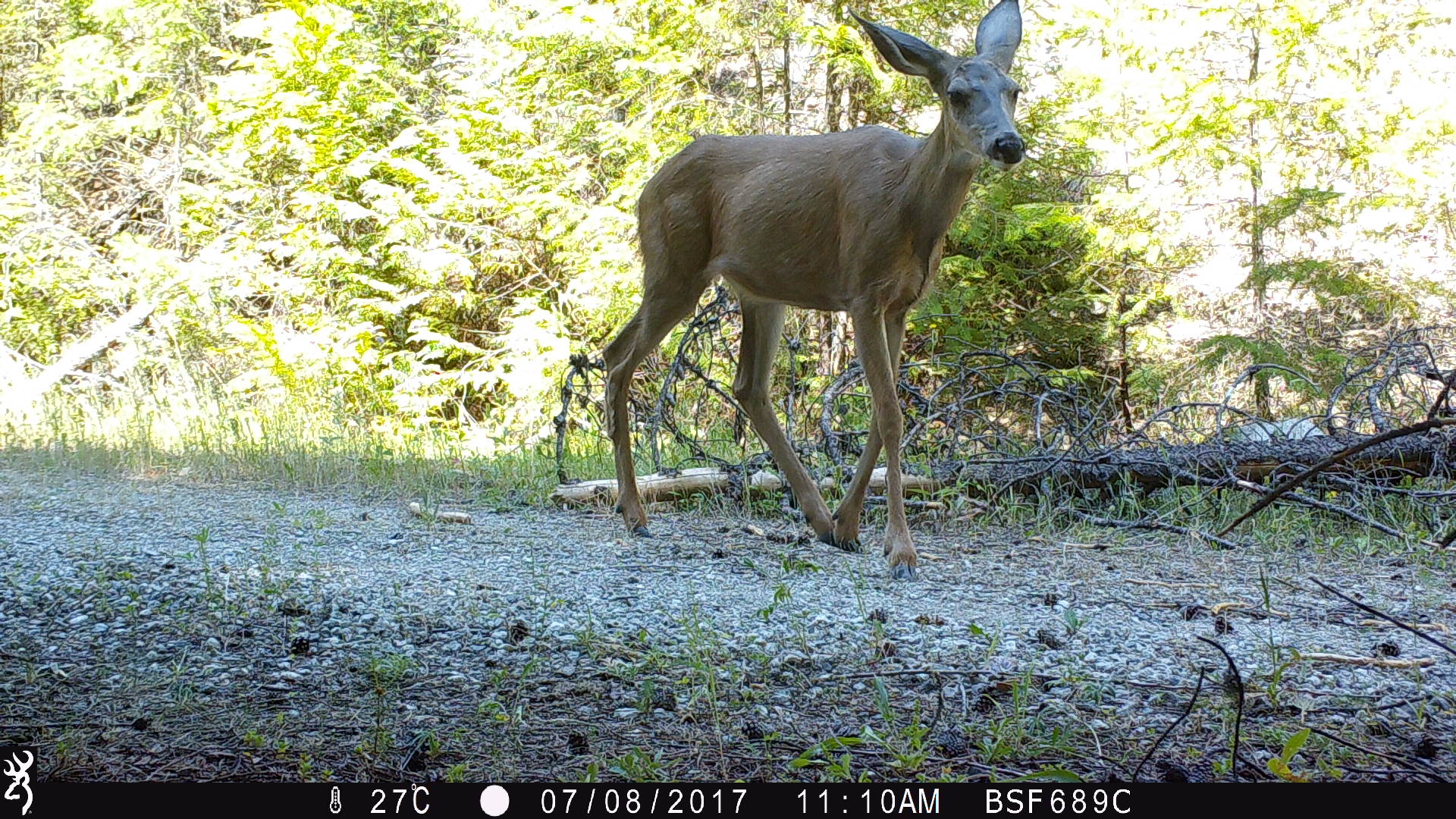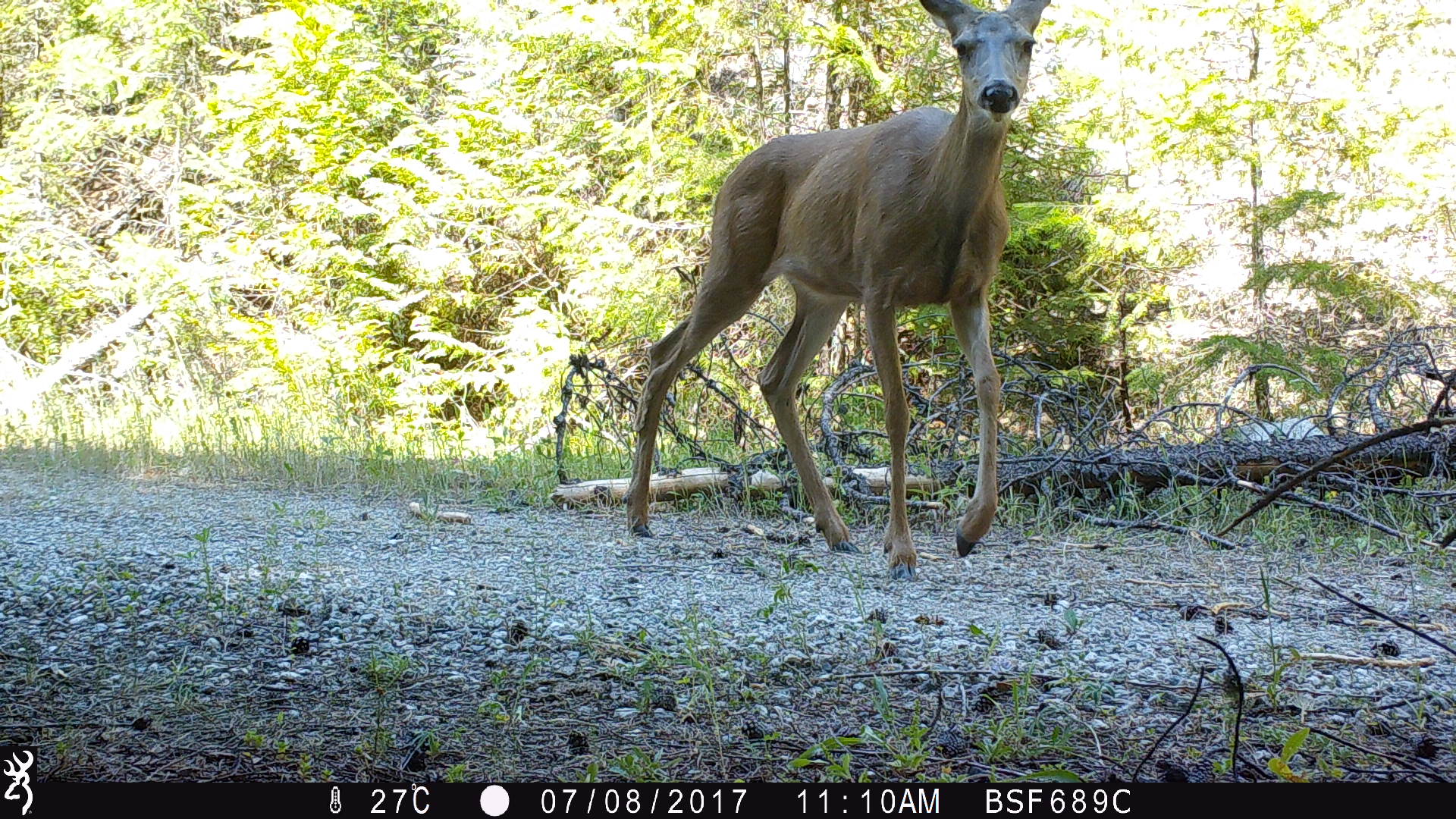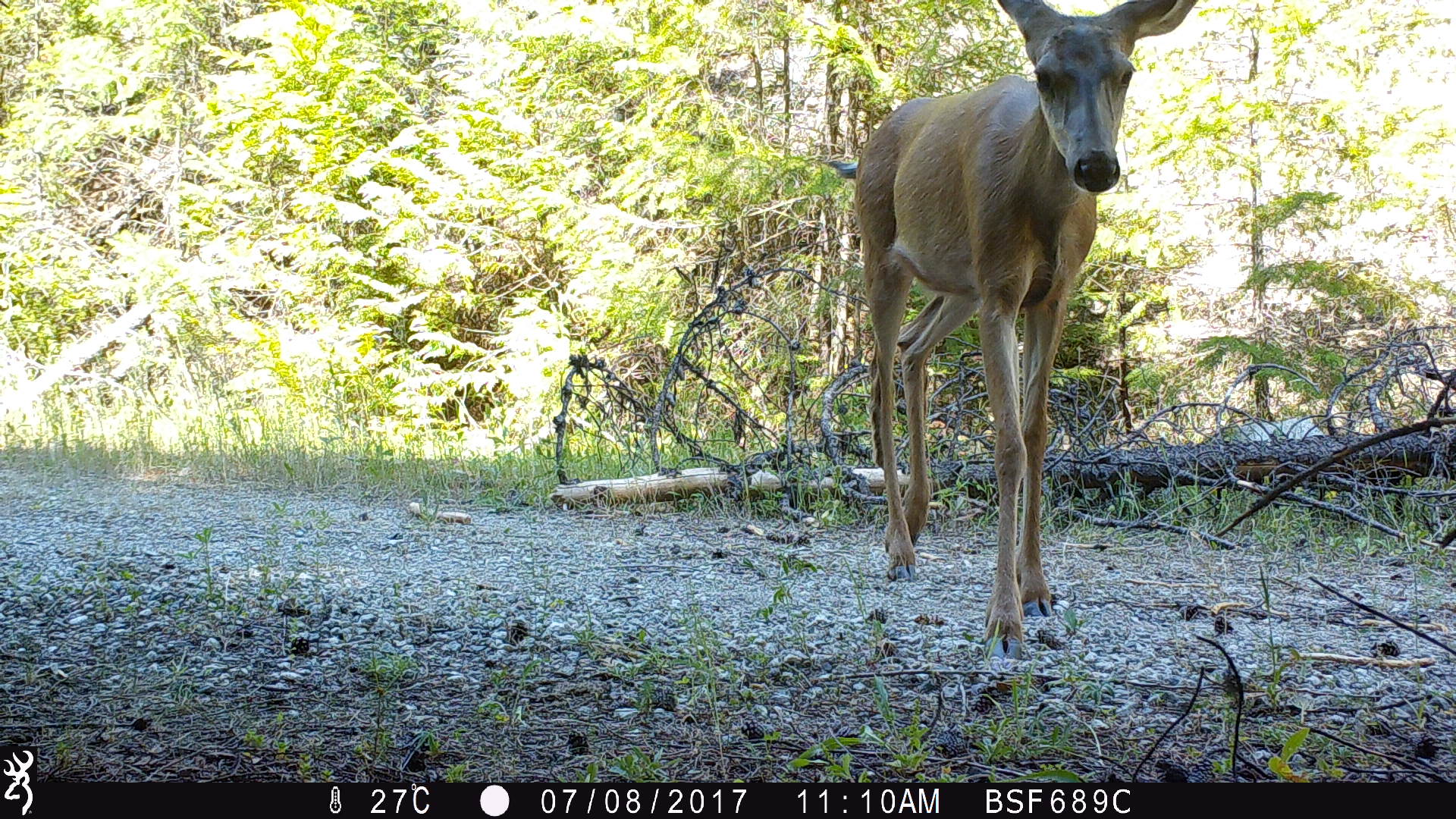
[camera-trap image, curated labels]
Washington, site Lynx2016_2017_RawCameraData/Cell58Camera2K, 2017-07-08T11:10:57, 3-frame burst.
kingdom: Animalia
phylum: Chordata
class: Mammalia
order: Artiodactyla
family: Cervidae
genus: Odocoileus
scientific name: Odocoileus hemionus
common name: mule deer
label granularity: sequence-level